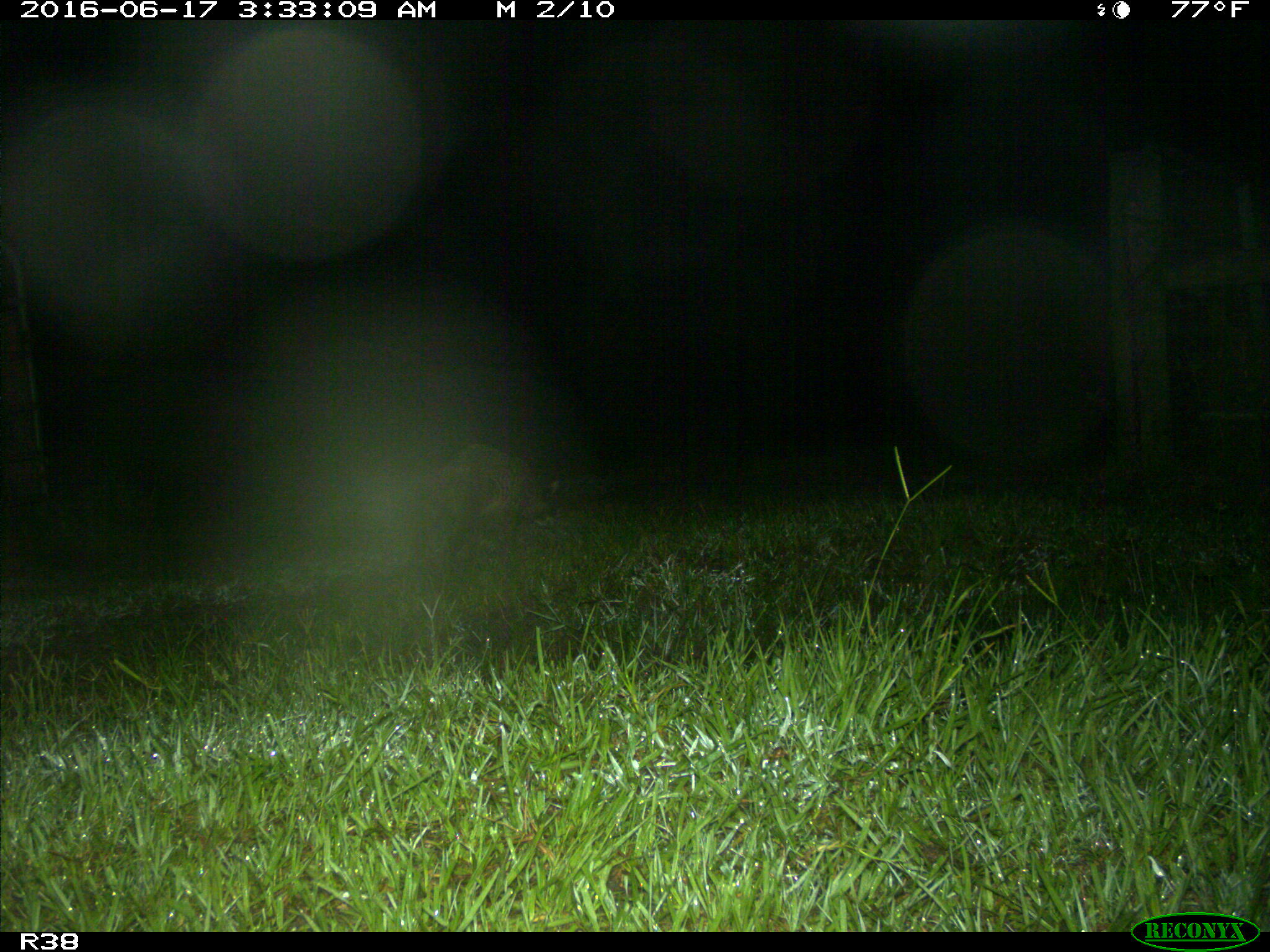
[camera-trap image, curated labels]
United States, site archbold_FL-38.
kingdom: Animalia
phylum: Chordata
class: Mammalia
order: Carnivora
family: Procyonidae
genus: Procyon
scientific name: Procyon lotor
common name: common raccoon